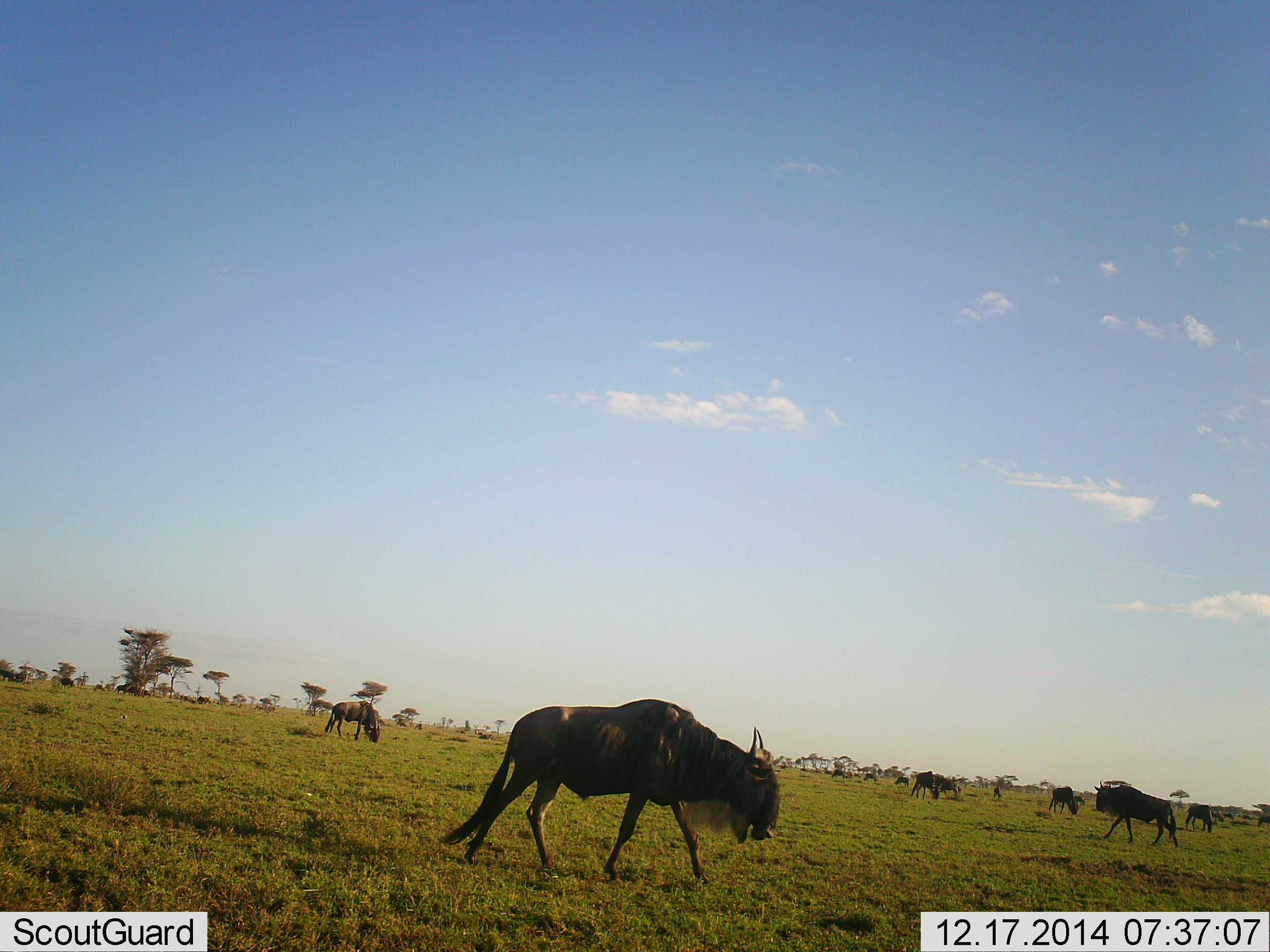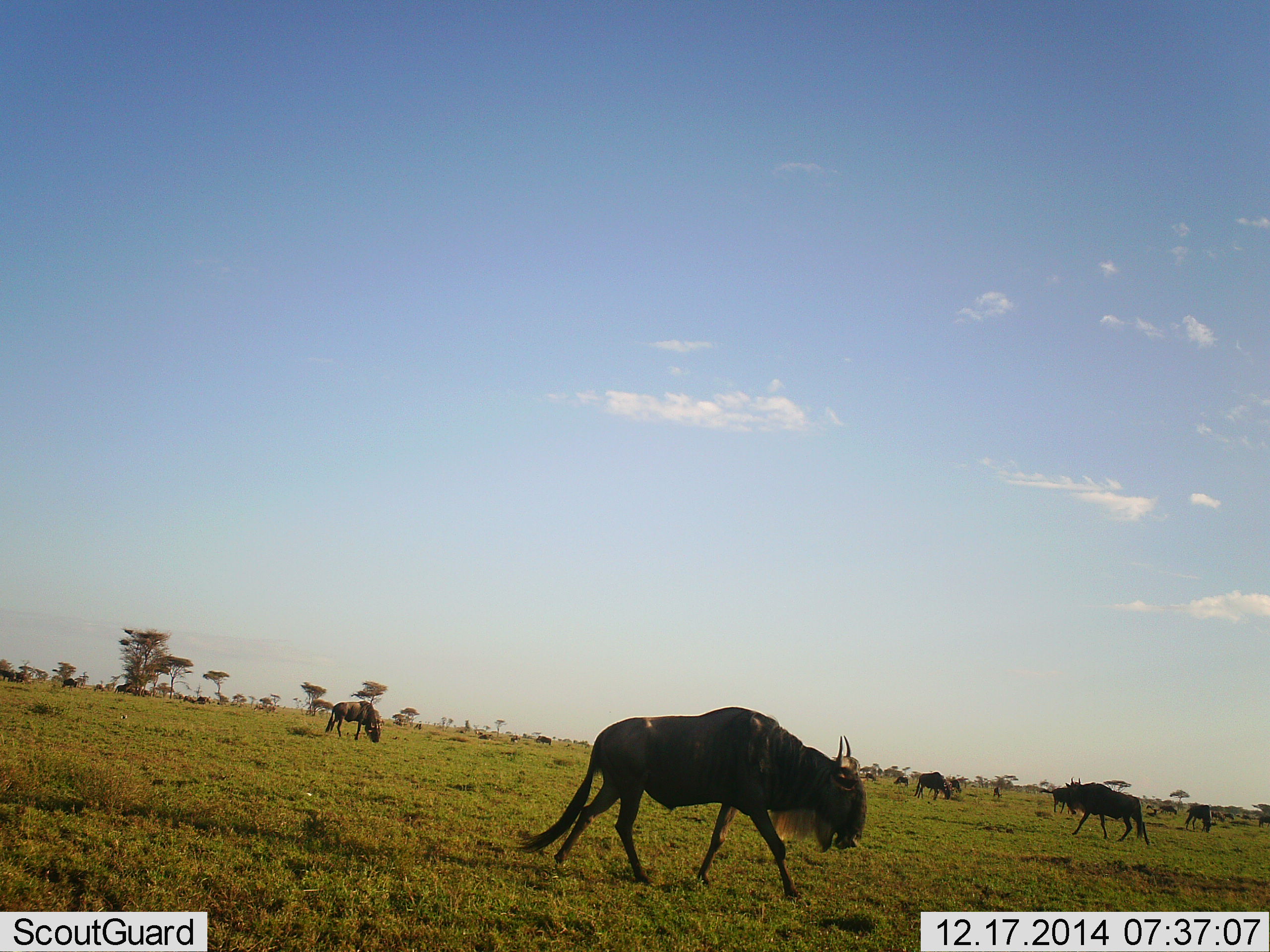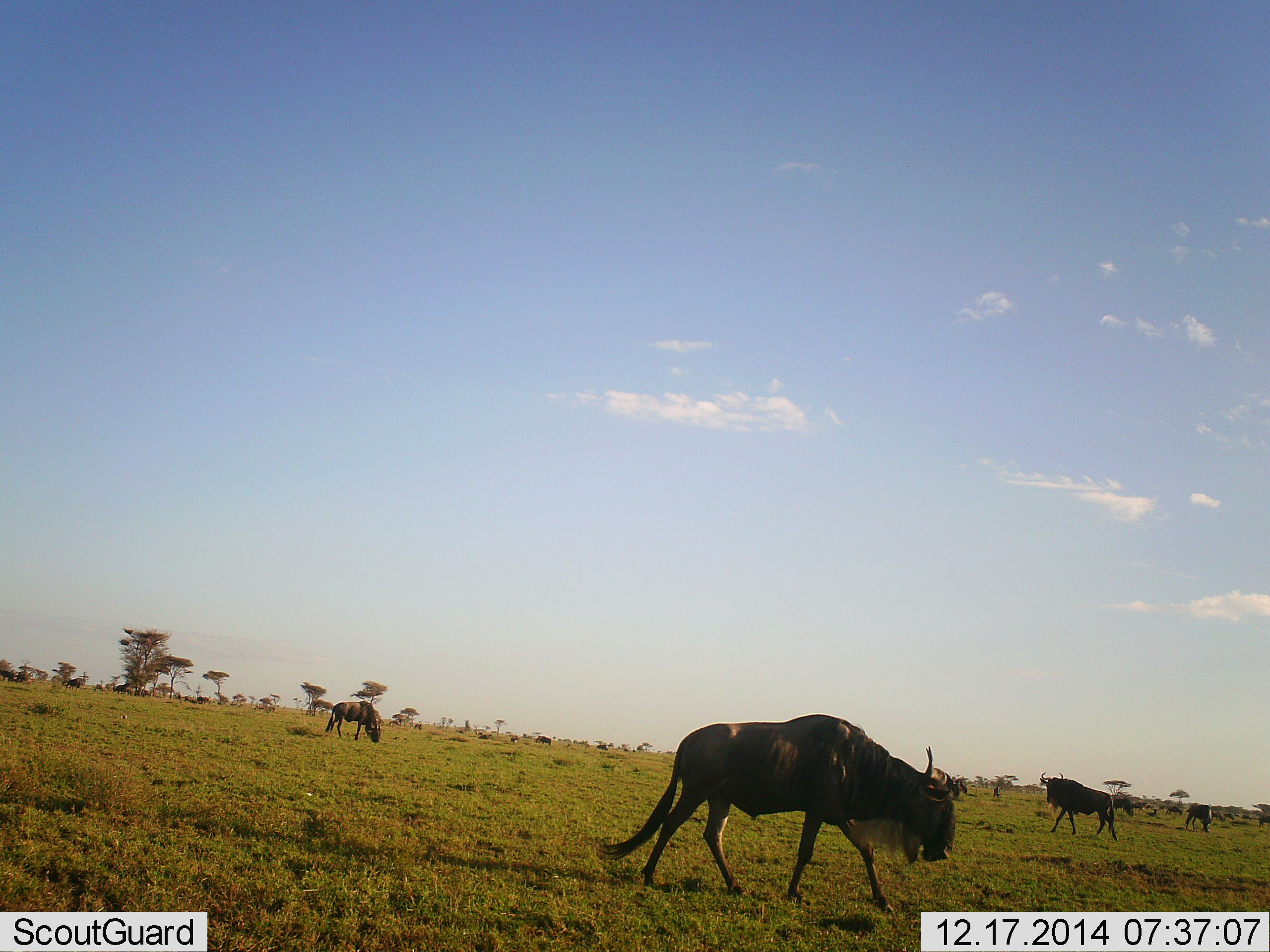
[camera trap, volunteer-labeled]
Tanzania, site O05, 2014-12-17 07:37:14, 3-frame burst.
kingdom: Animalia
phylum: Chordata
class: Mammalia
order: Artiodactyla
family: Bovidae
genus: Connochaetes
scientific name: Connochaetes taurinus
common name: blue wildebeest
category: wildebeest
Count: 11-50.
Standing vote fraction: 60%.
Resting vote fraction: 0%.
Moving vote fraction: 80%.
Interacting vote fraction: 0%.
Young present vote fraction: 0%.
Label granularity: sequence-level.